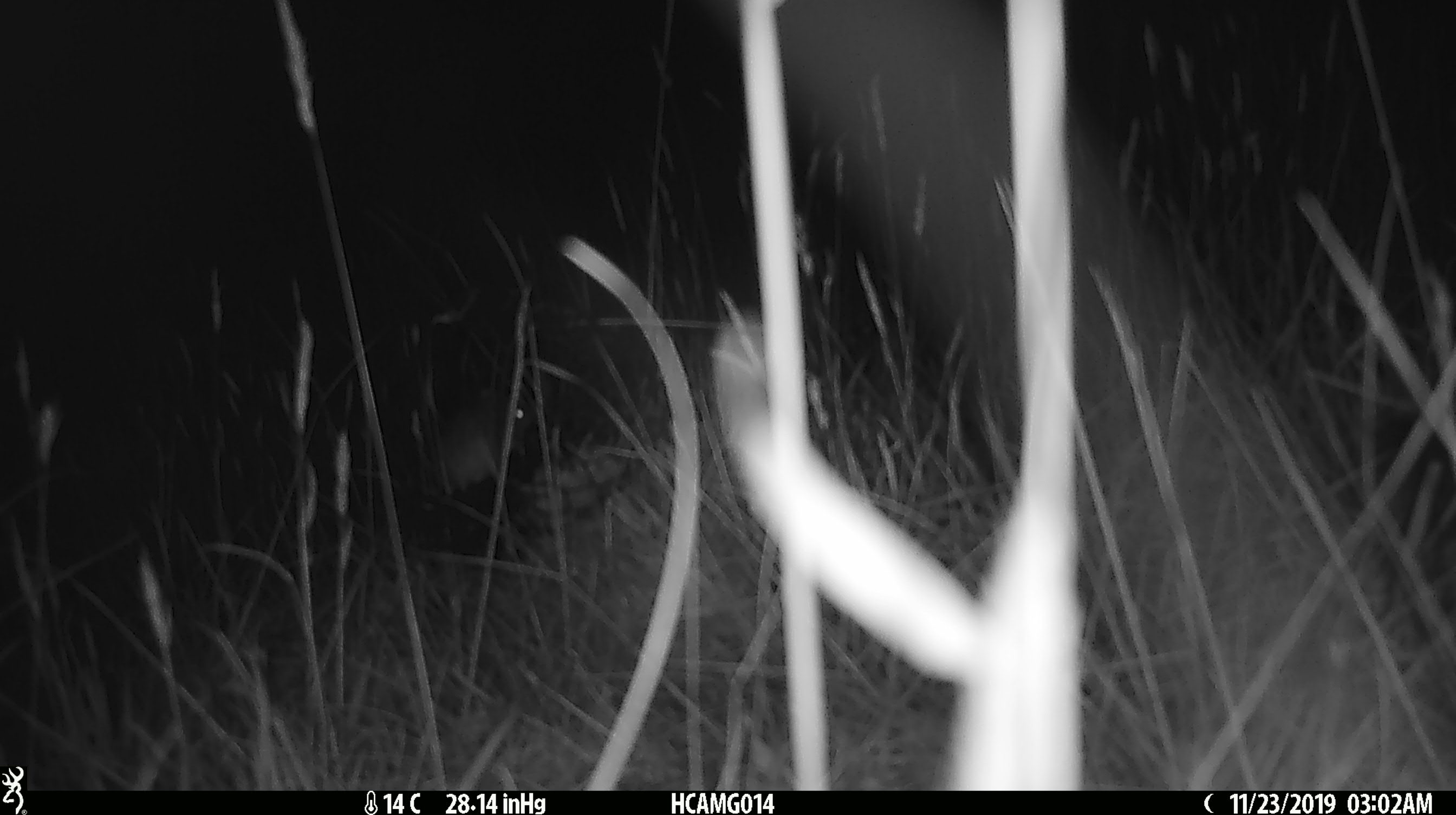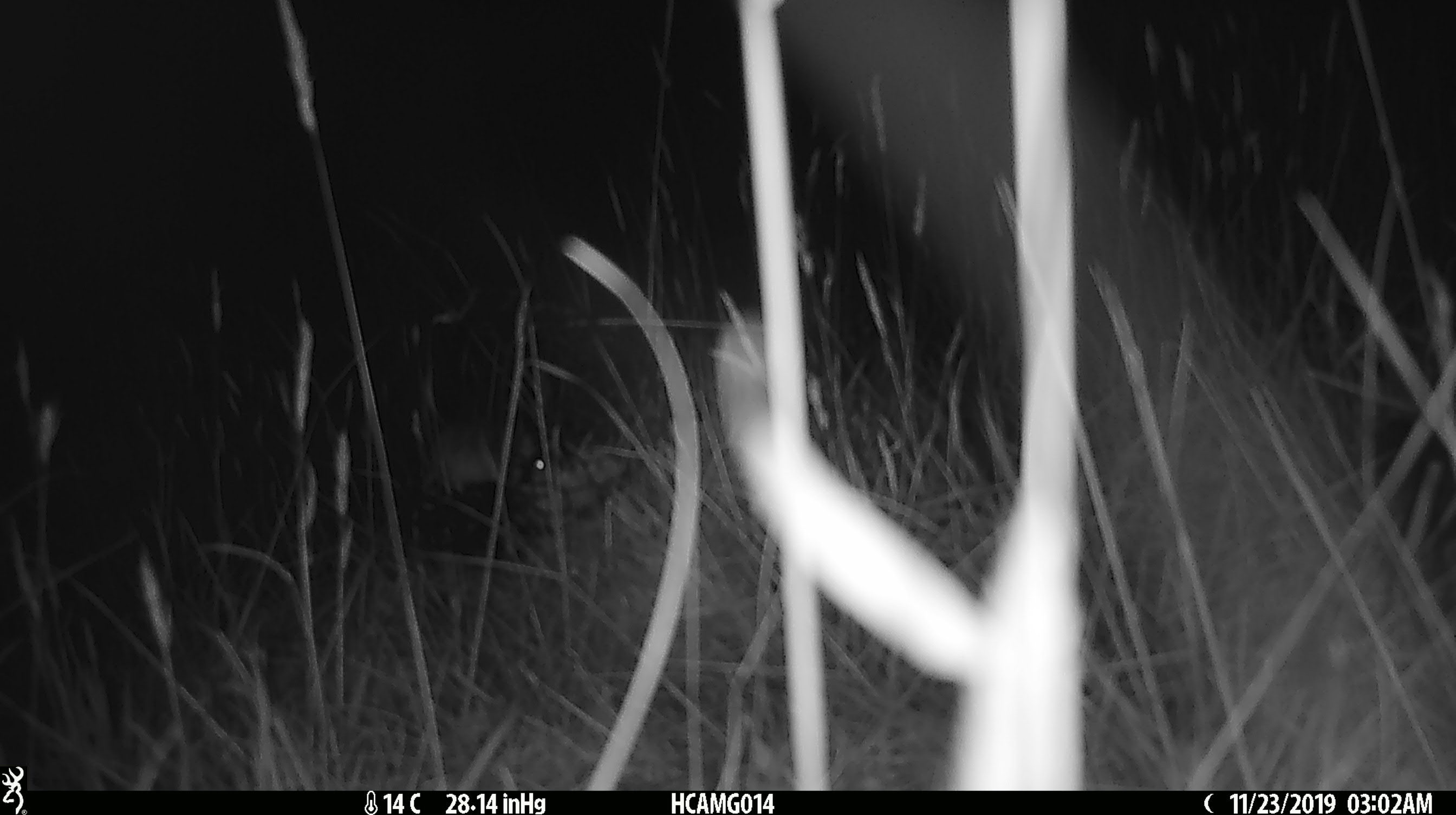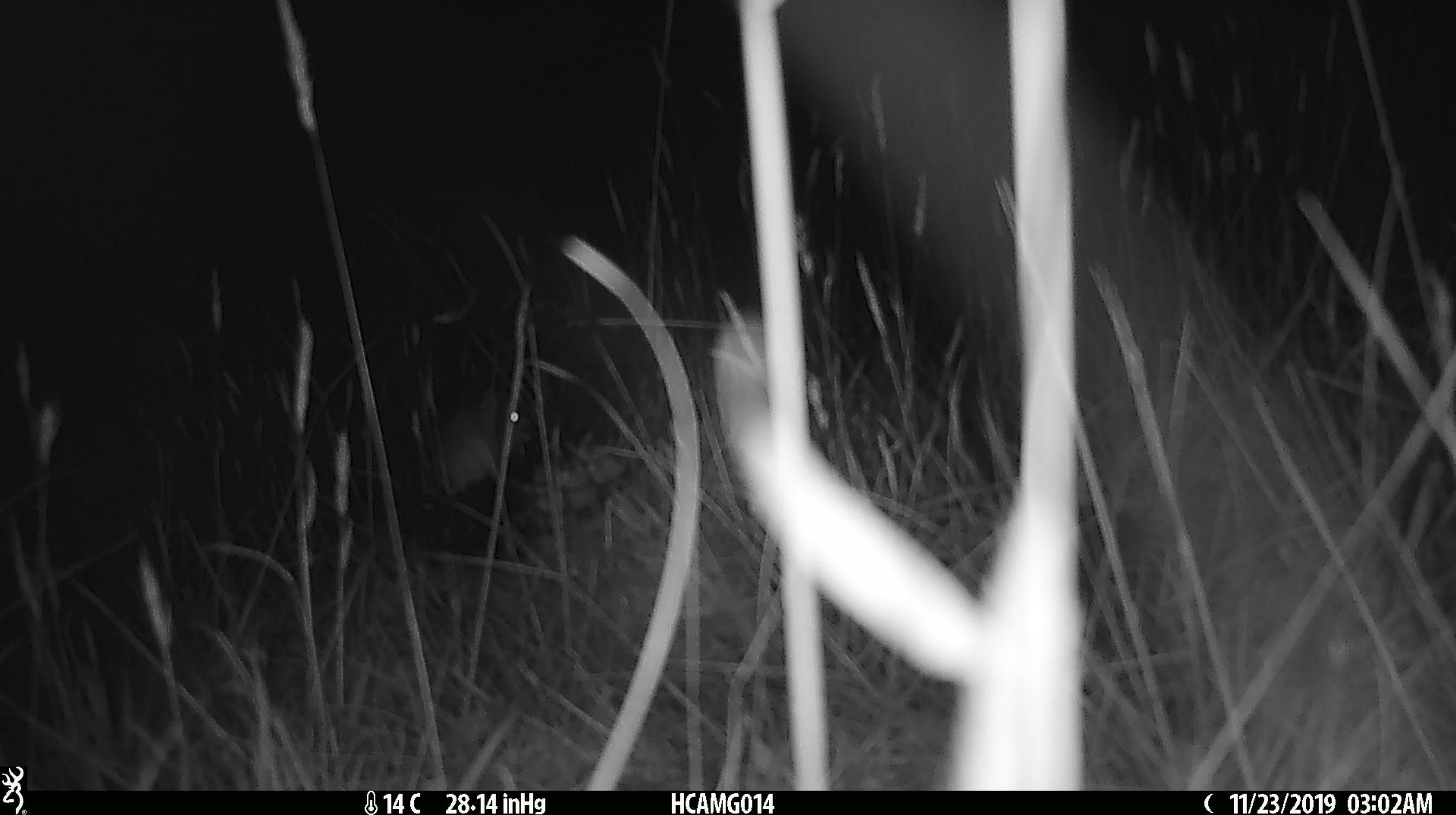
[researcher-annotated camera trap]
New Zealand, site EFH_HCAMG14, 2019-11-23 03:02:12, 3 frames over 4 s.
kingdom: Animalia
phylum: Chordata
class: Mammalia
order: Rodentia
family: Muridae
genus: Mus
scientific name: Mus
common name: mouse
Mouse (Mus).